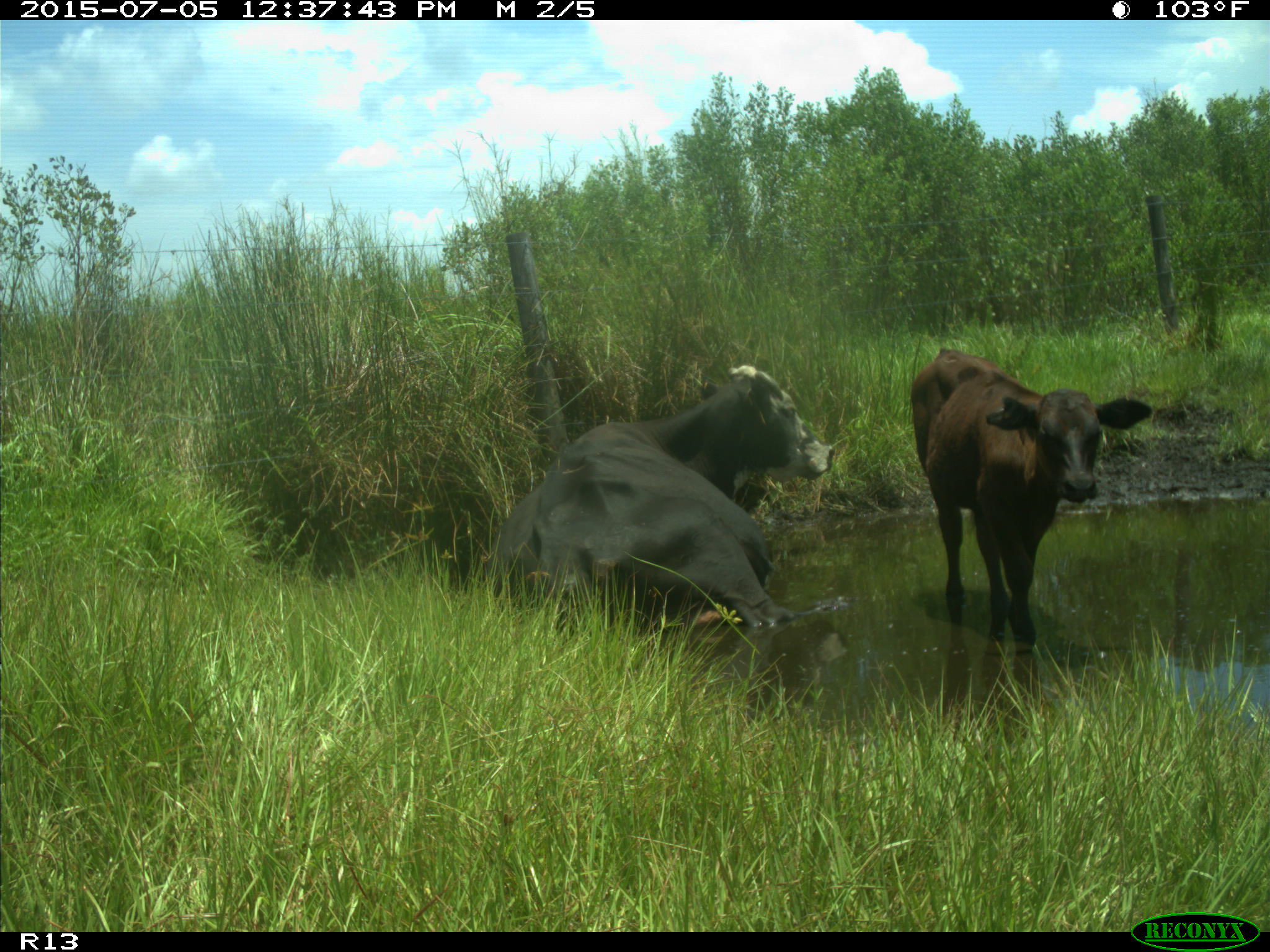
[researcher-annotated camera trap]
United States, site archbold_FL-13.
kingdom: Animalia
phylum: Chordata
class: Mammalia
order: Artiodactyla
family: Bovidae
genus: Bos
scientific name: Bos taurus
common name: domestic cow